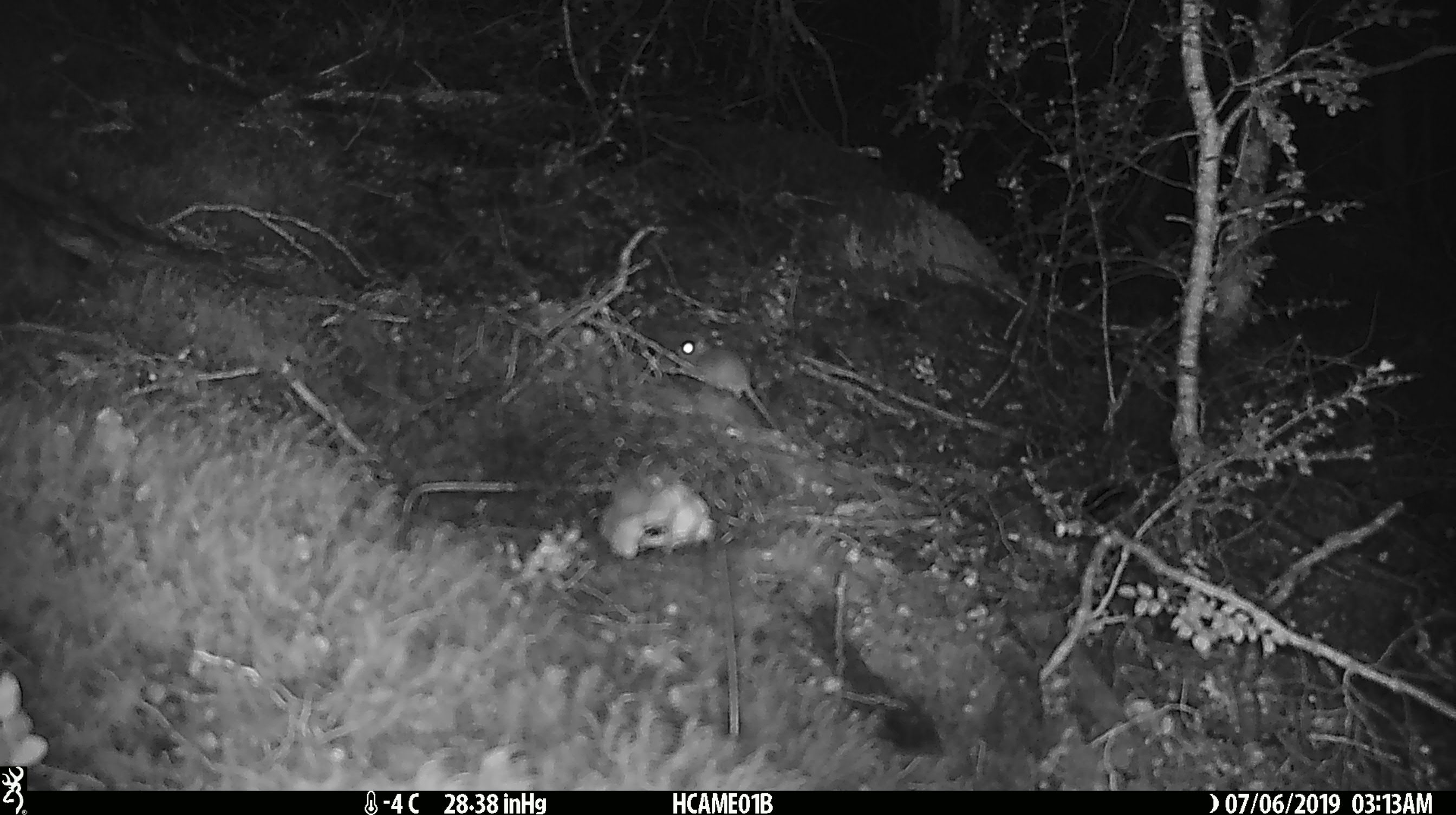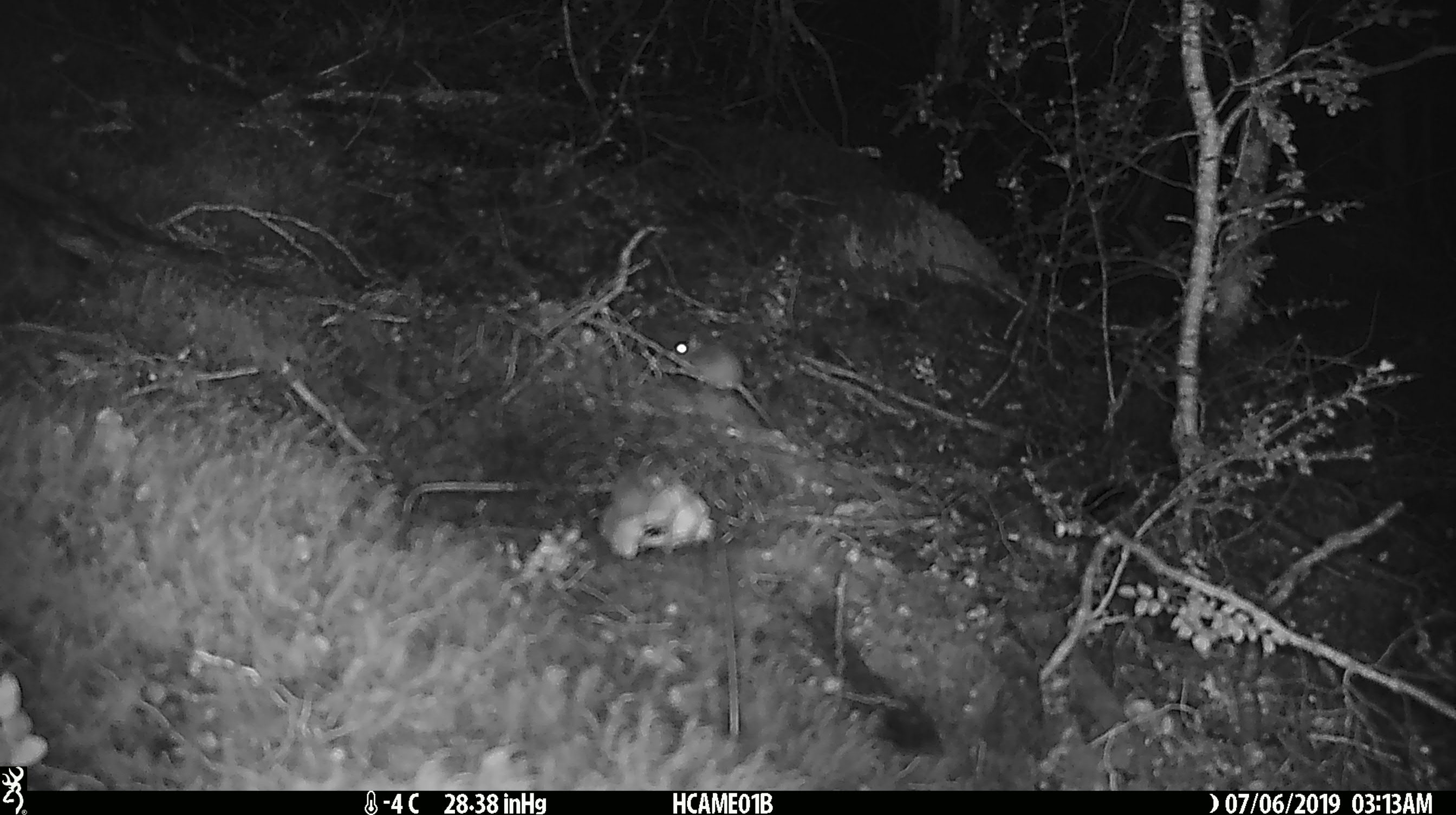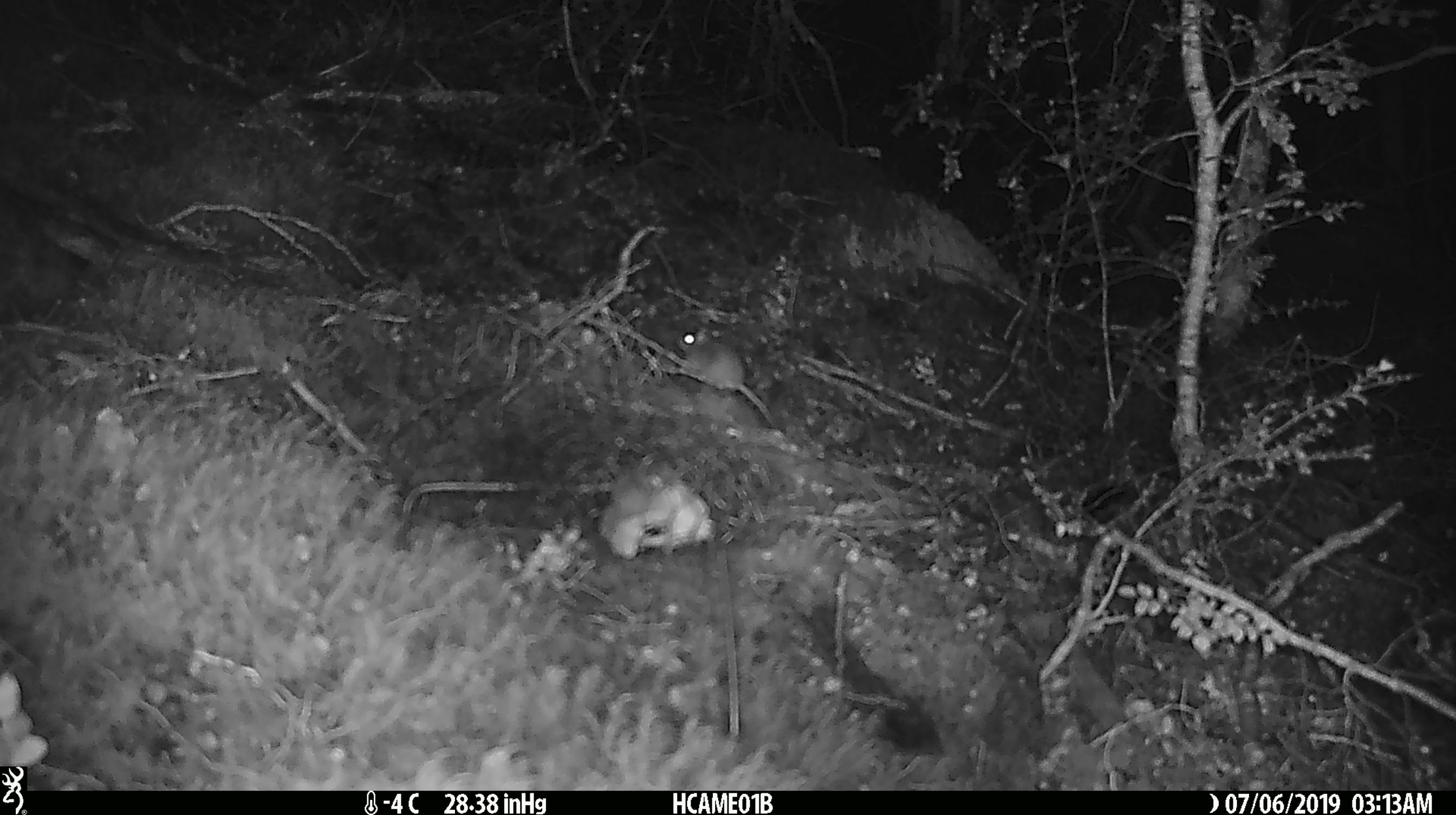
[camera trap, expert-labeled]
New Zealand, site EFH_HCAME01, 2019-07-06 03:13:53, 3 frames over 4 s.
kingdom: Animalia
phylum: Chordata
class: Mammalia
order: Rodentia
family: Muridae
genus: Mus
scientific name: Mus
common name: mouse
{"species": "mouse (Mus)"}